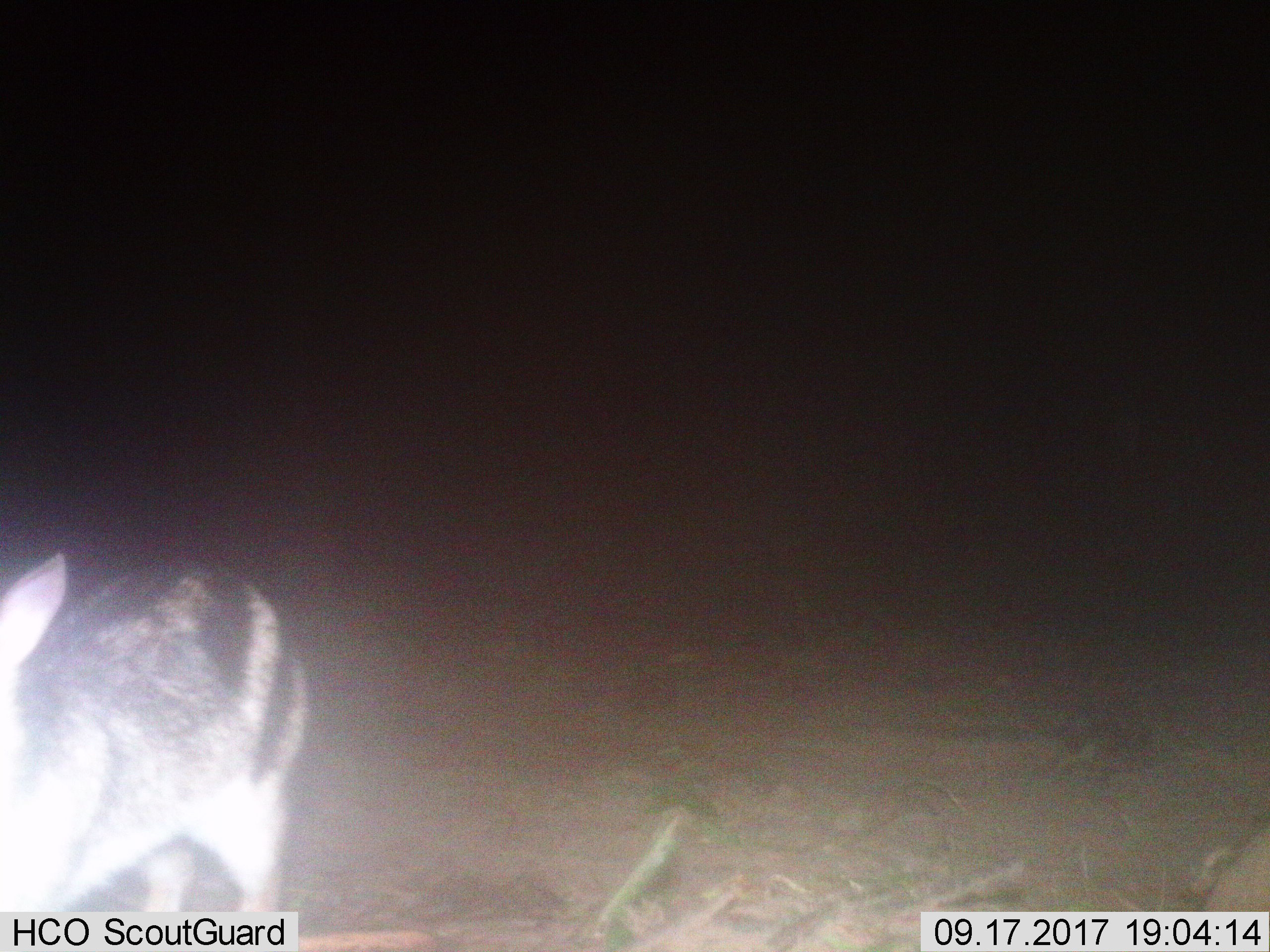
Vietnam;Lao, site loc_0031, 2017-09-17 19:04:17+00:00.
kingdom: Animalia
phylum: Chordata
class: Mammalia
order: Lagomorpha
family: Leporidae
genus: Nesolagus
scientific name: Nesolagus timminsi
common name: annamite striped rabbit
Annamite striped rabbit (Nesolagus timminsi). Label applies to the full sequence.